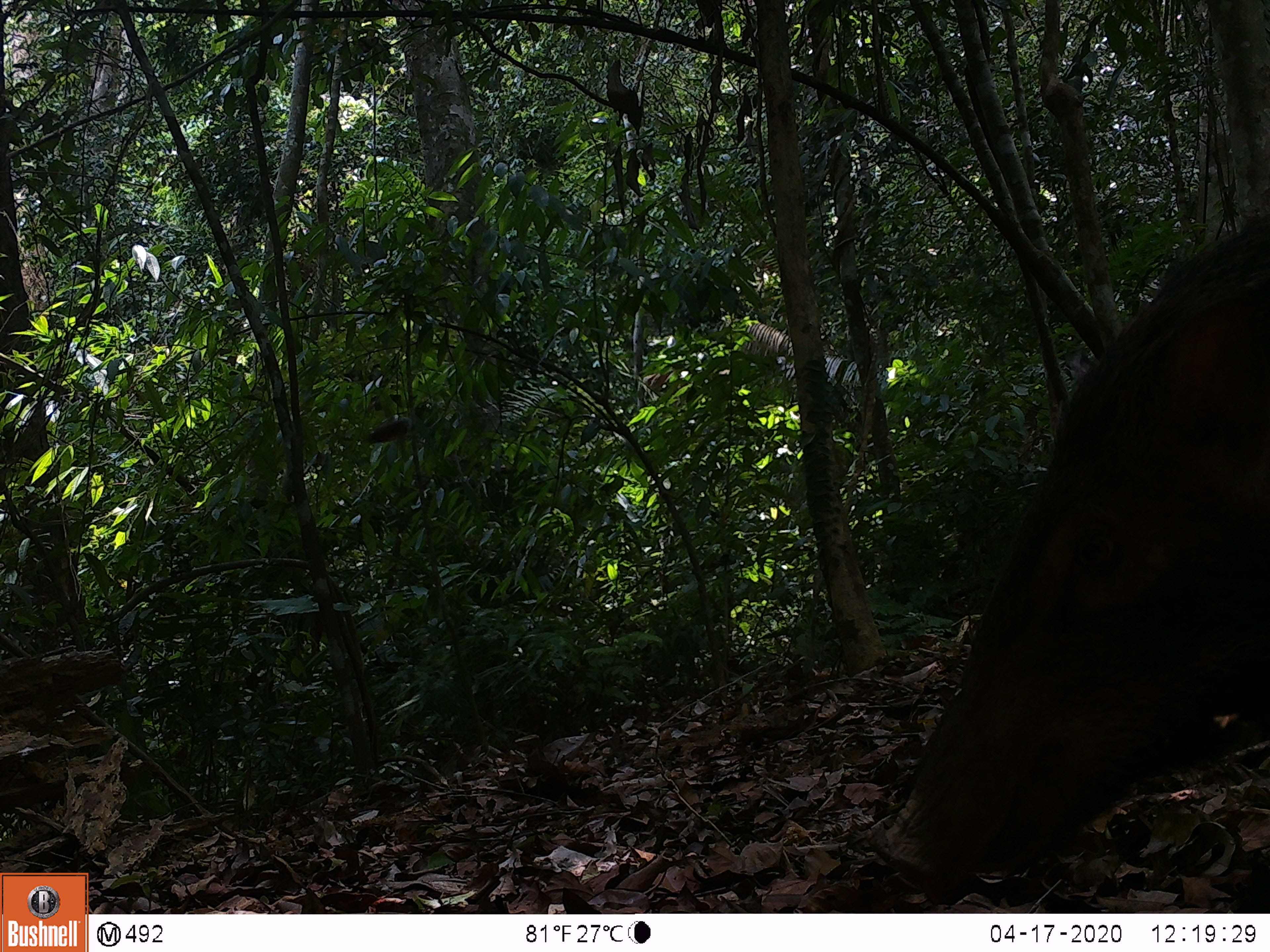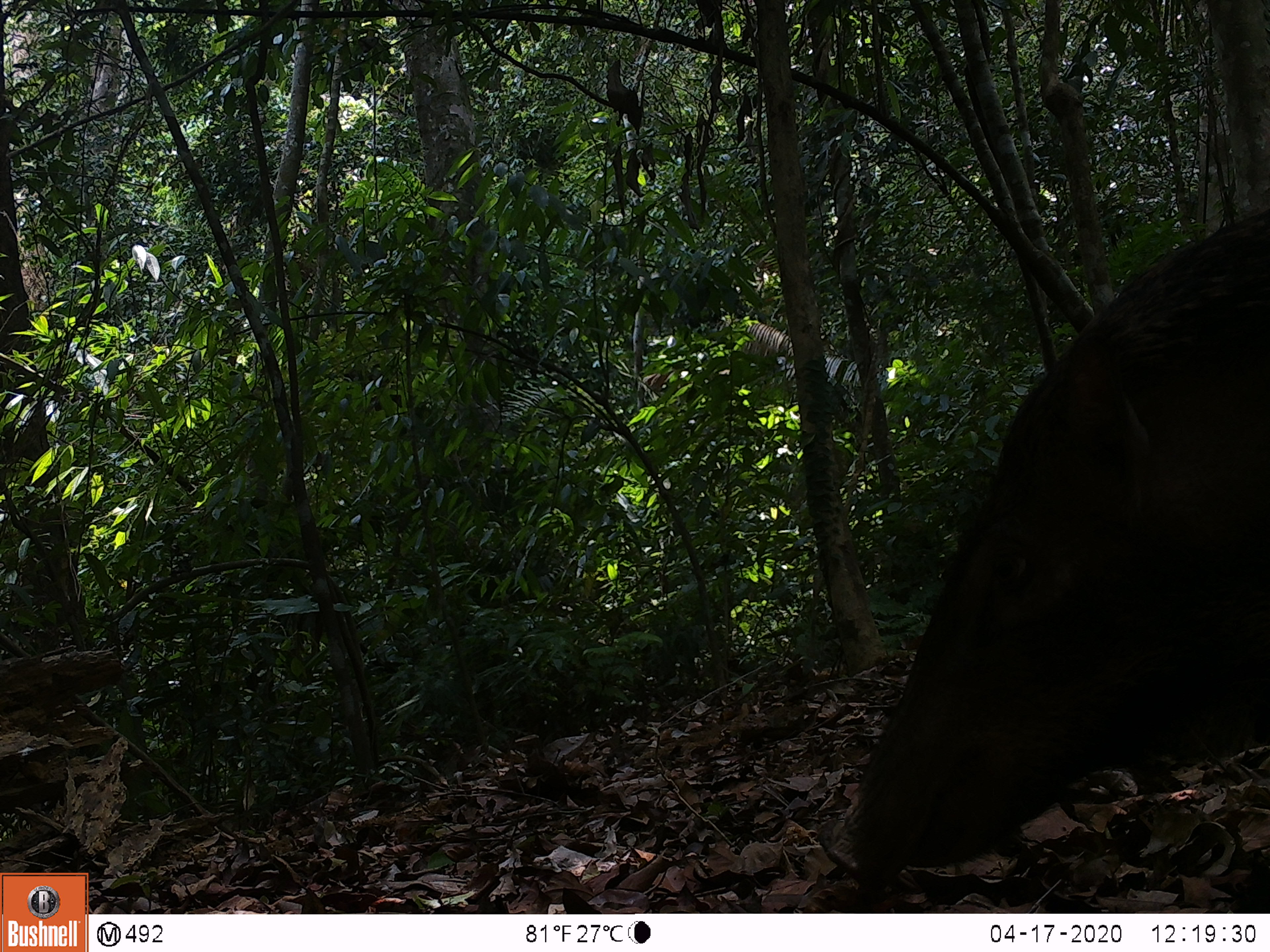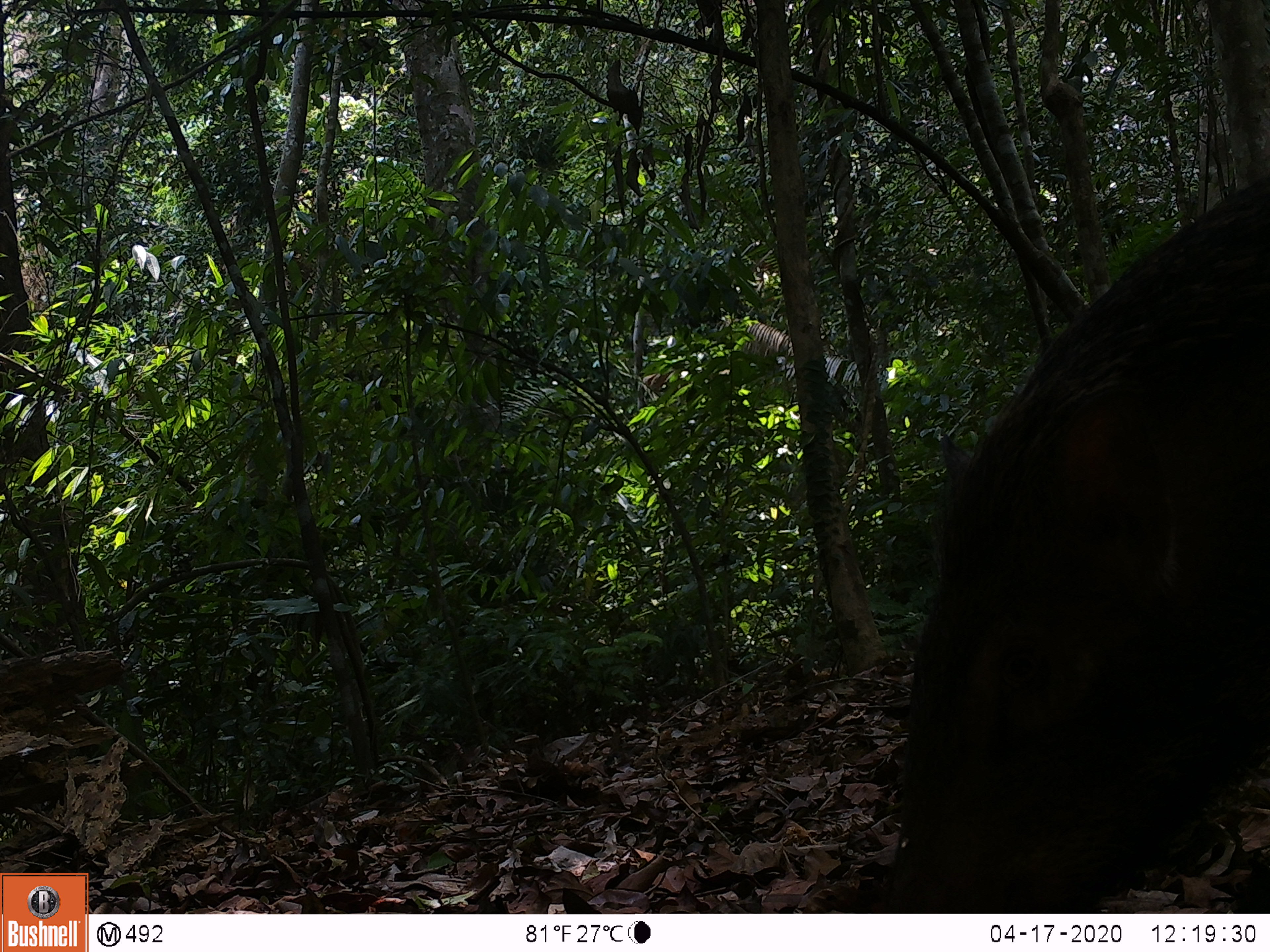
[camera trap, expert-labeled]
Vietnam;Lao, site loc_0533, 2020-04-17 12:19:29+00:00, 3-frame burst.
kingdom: Animalia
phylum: Chordata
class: Mammalia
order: Artiodactyla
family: Suidae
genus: Sus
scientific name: Sus scrofa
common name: eurasian wild pig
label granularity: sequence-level